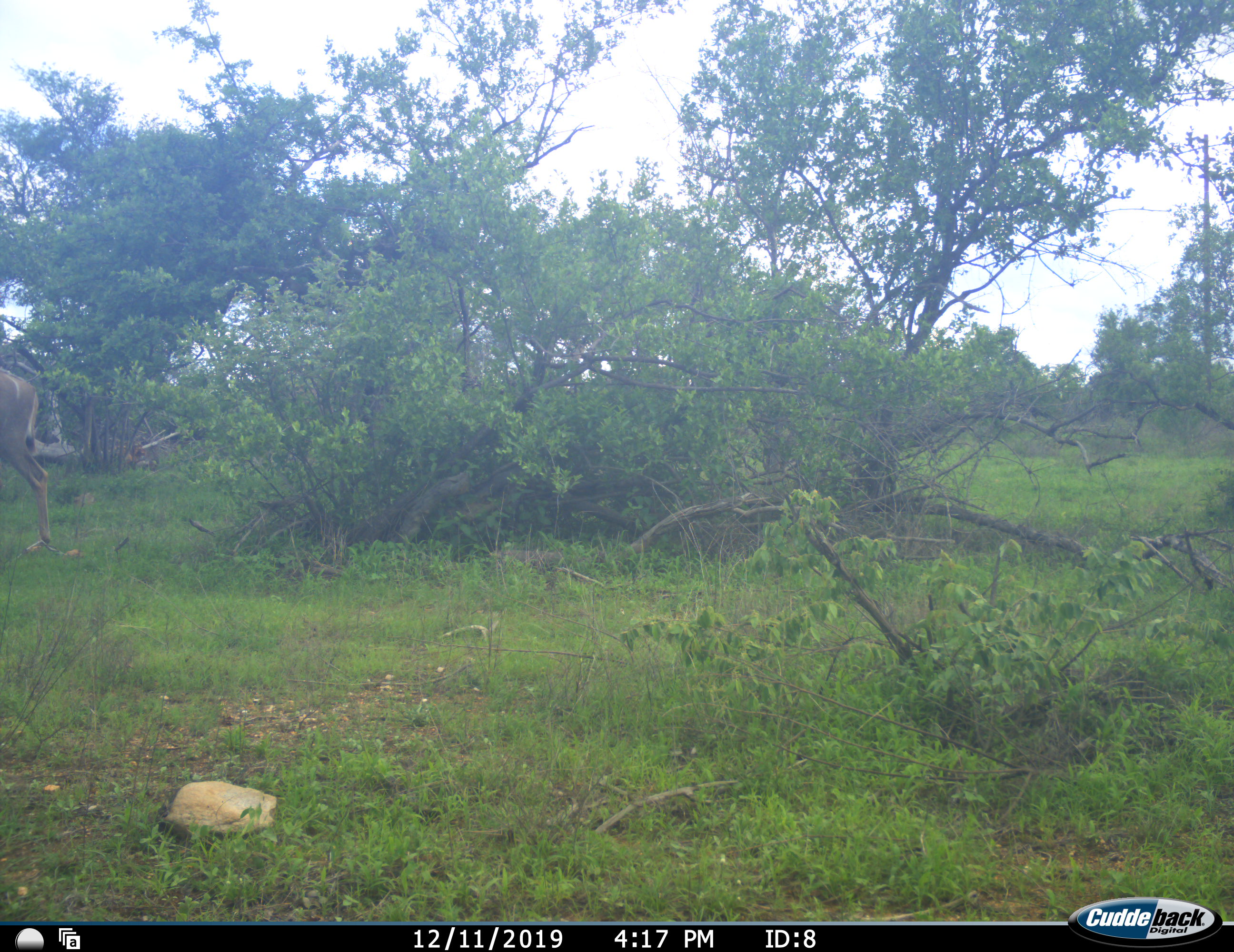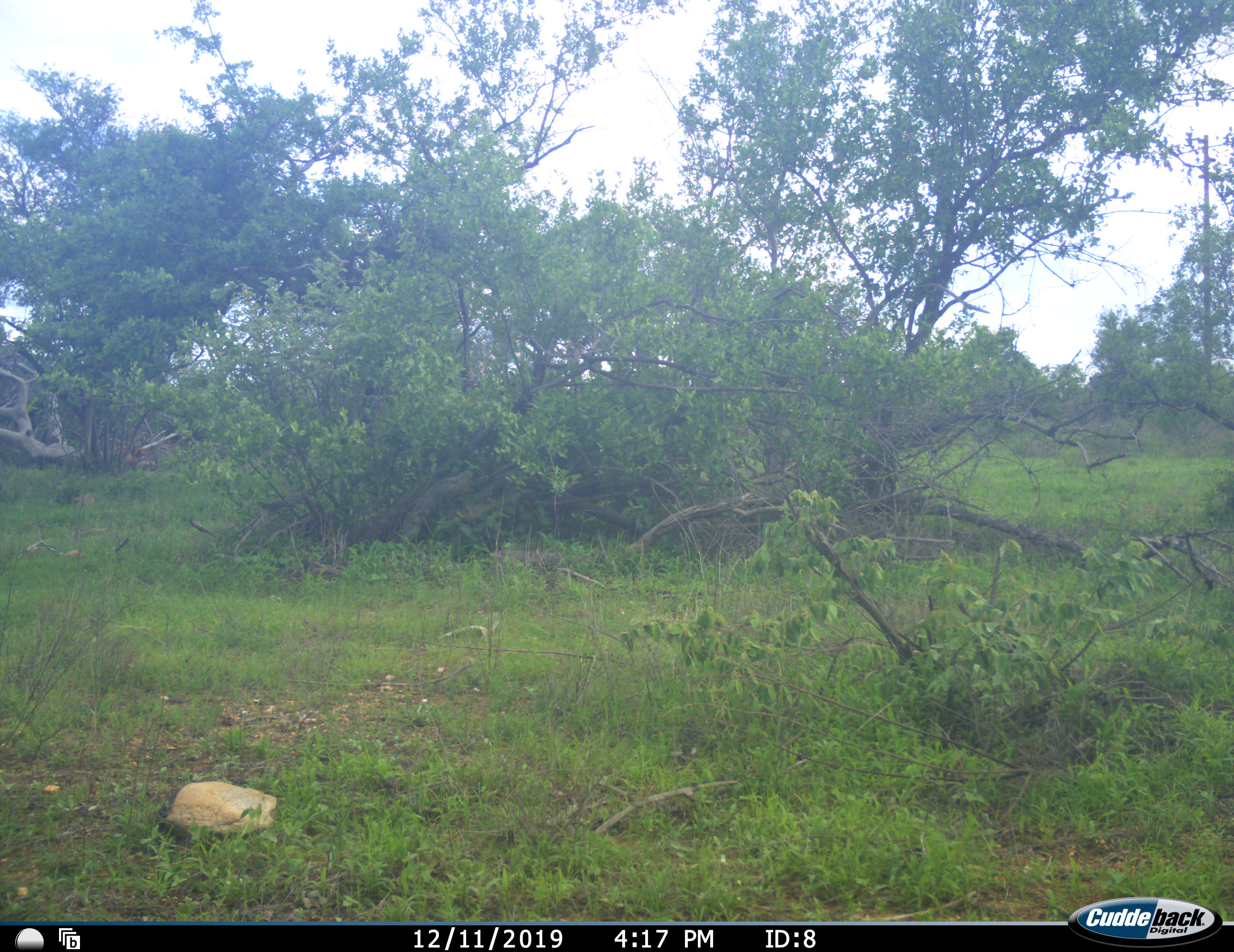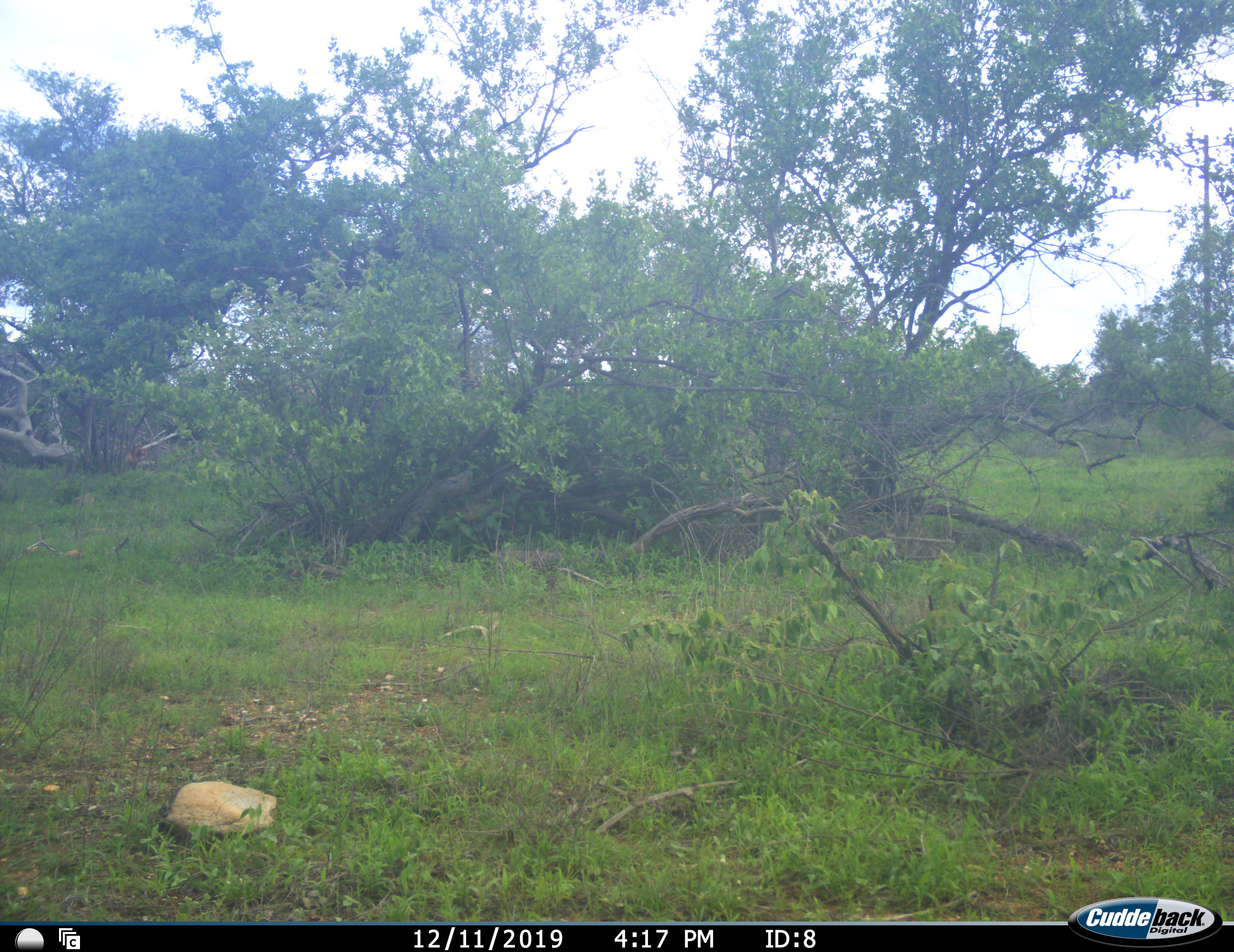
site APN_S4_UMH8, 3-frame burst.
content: unidentified animal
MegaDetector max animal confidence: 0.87